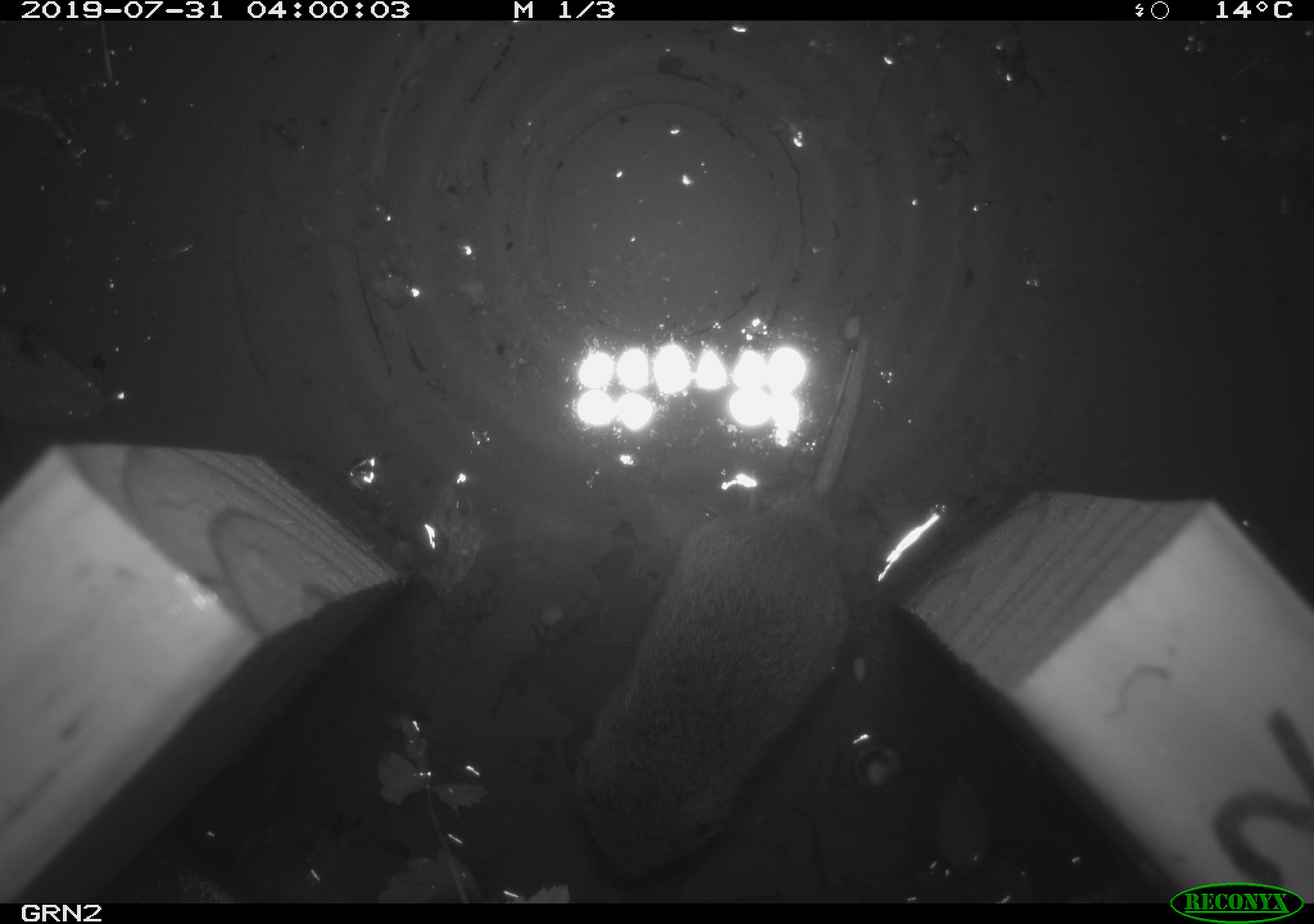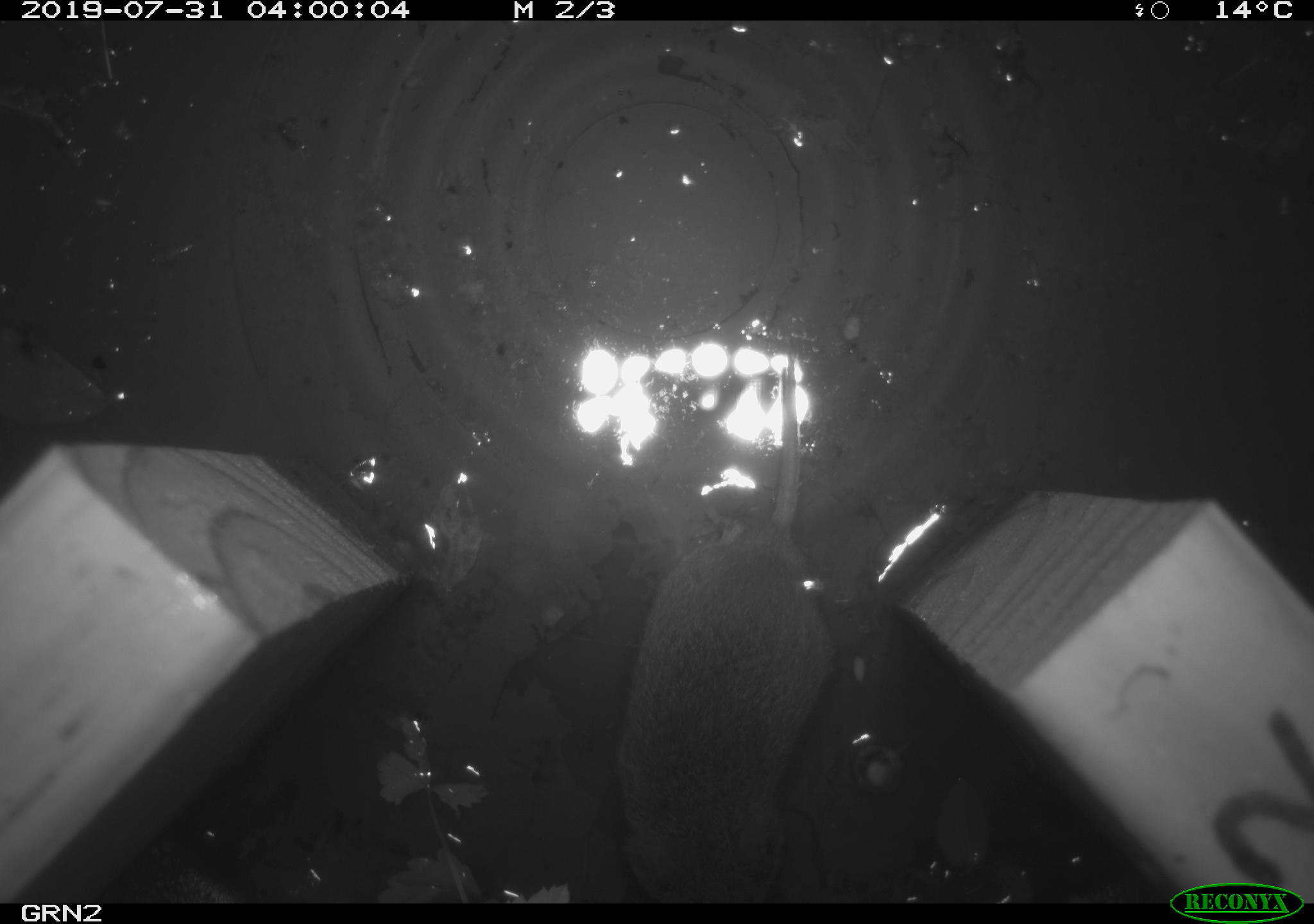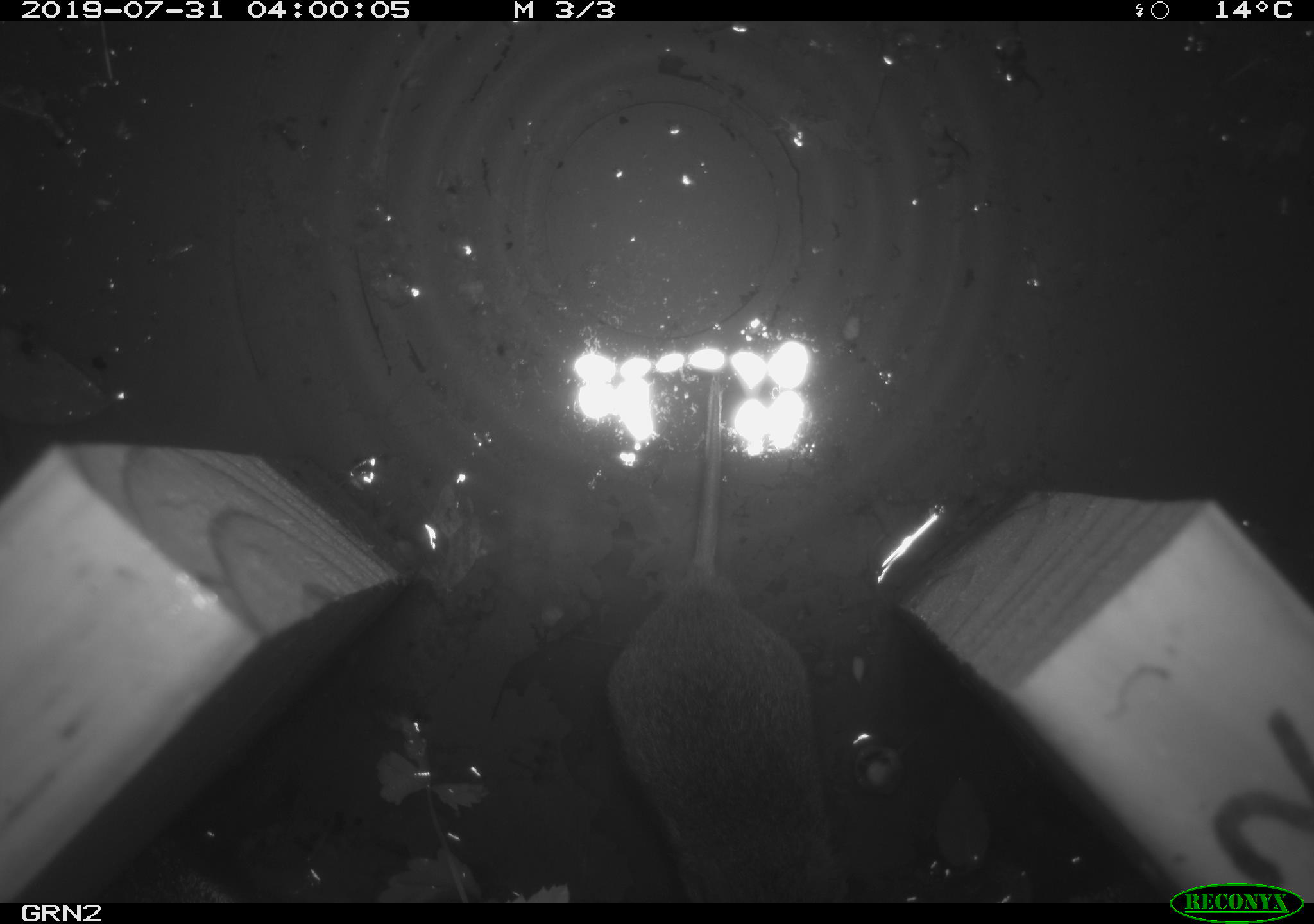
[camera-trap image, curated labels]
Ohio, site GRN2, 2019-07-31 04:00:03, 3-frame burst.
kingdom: Animalia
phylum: Chordata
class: Mammalia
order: Rodentia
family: Cricetidae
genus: Microtus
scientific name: Microtus pennsylvanicus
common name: meadow vole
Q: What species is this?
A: Meadow vole (Microtus pennsylvanicus).